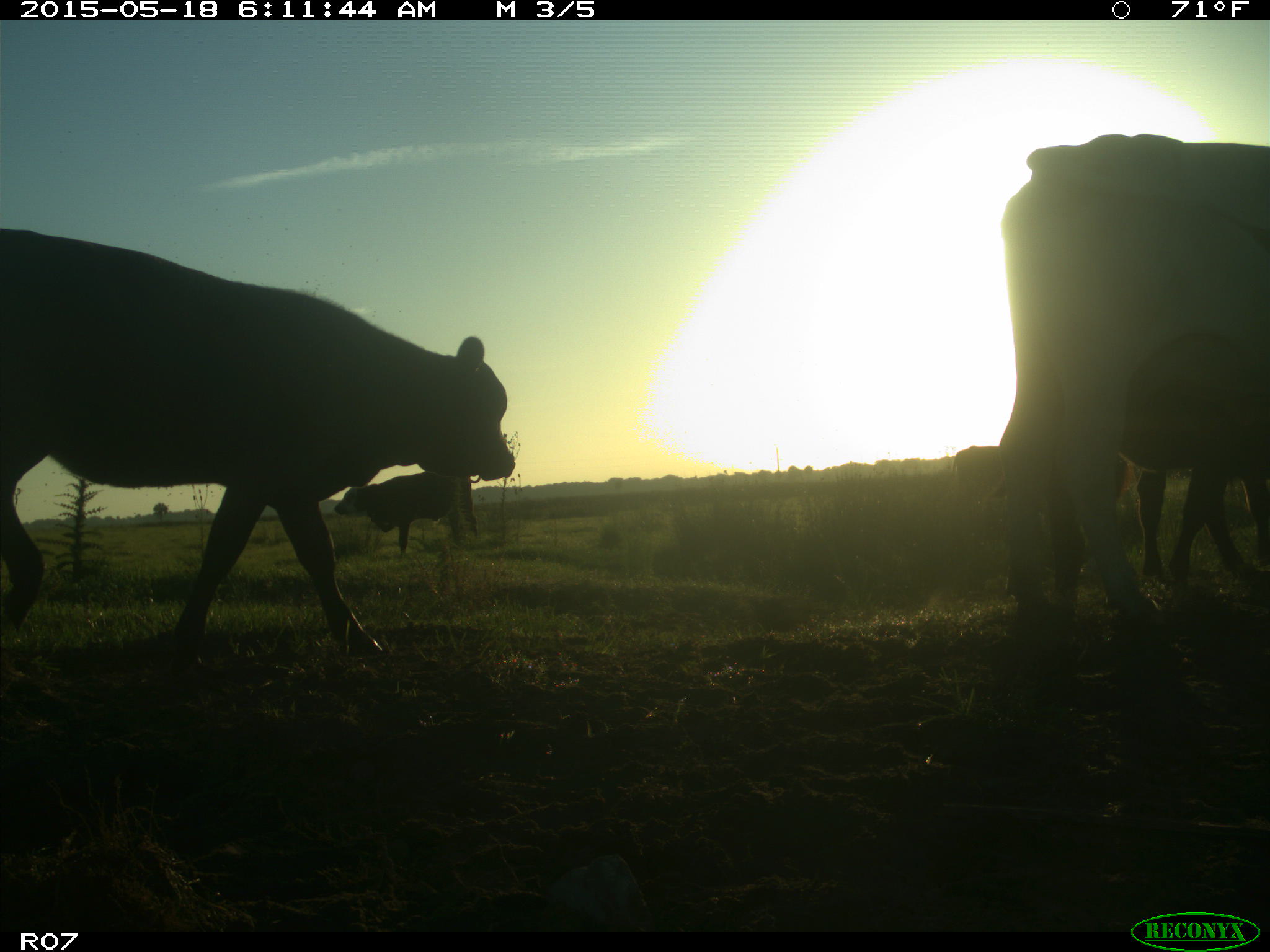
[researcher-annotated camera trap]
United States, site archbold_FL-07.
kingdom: Animalia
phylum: Chordata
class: Mammalia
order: Artiodactyla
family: Bovidae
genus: Bos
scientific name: Bos taurus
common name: domestic cow